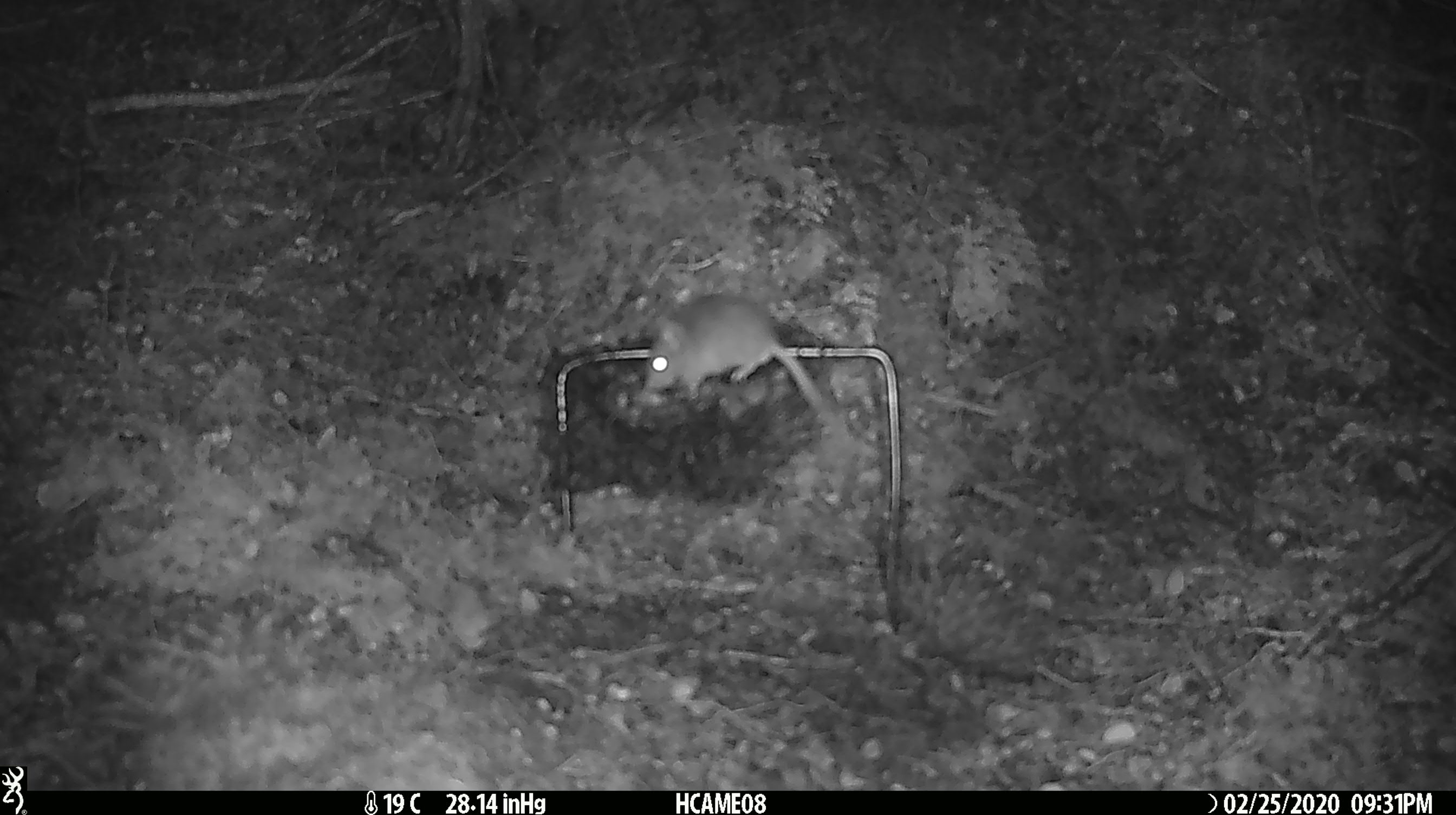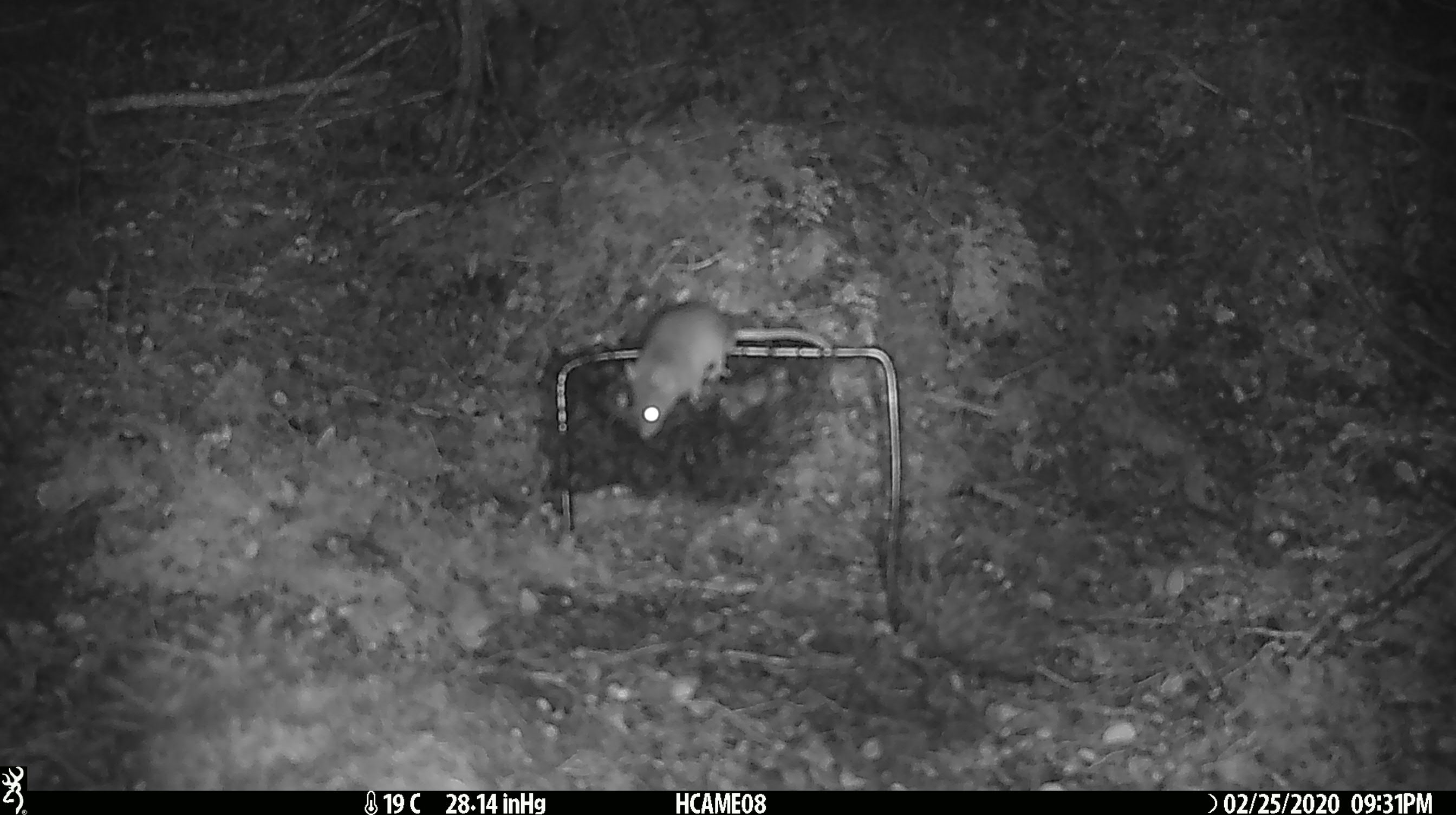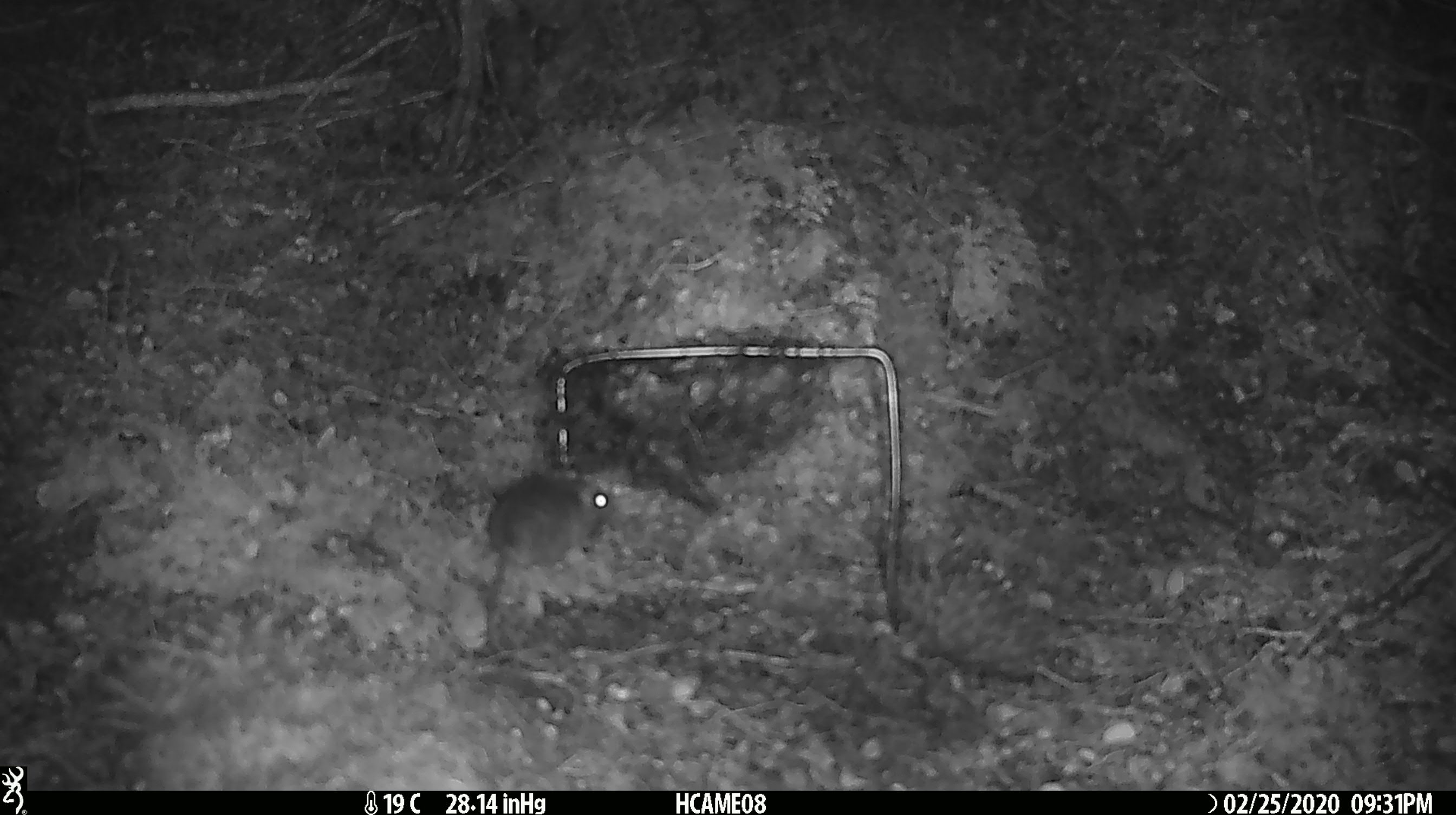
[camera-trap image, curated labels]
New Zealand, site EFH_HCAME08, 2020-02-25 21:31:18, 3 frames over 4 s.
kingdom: Animalia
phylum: Chordata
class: Mammalia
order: Rodentia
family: Muridae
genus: Mus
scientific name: Mus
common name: mouse